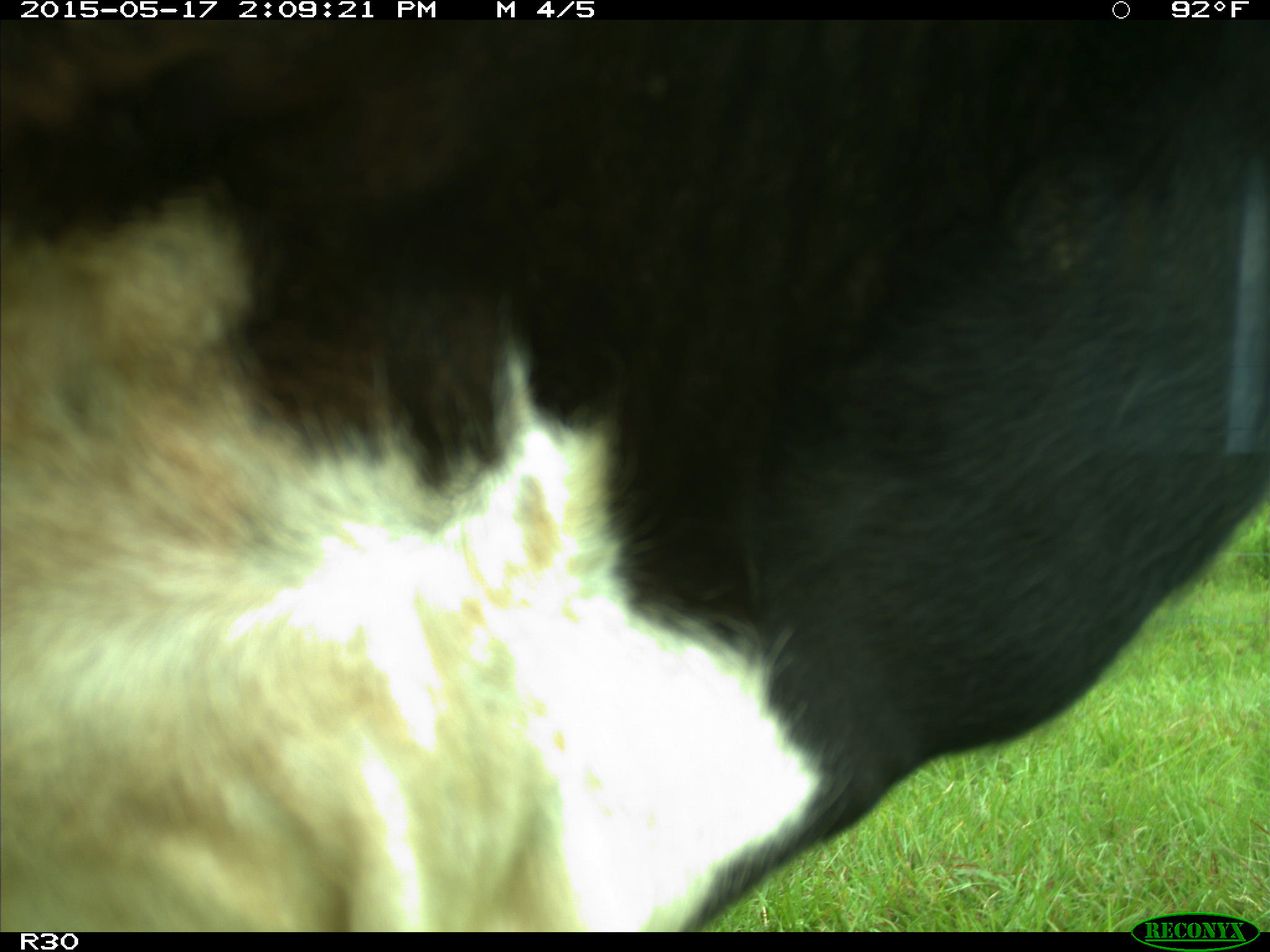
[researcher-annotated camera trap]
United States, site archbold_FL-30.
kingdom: Animalia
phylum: Chordata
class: Mammalia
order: Artiodactyla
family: Bovidae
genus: Bos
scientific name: Bos taurus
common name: domestic cow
Bos taurus (domestic cow).